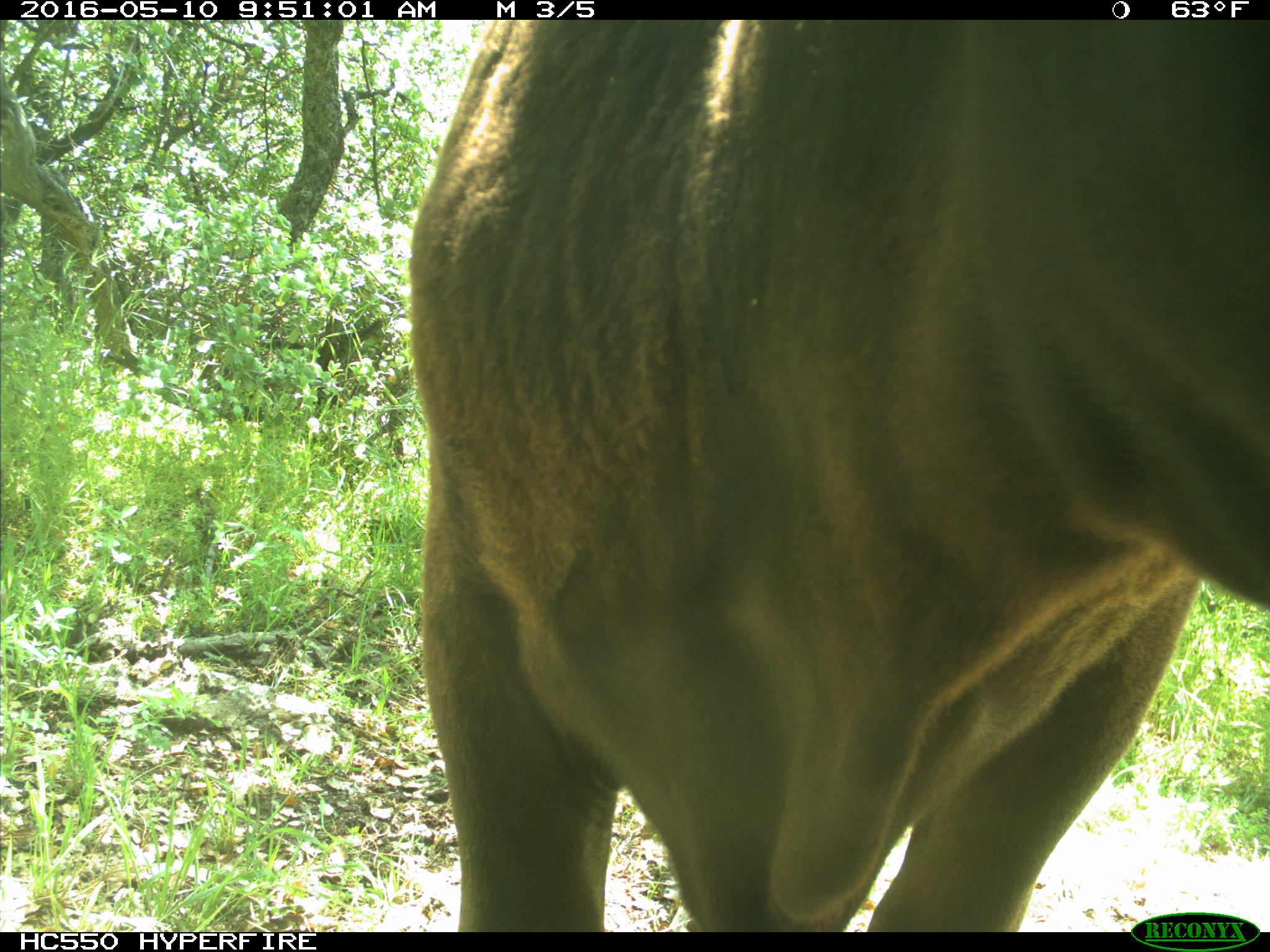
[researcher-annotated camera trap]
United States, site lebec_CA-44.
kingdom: Animalia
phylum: Chordata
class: Mammalia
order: Artiodactyla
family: Bovidae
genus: Bos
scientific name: Bos taurus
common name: domestic cow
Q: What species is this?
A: Bos taurus (domestic cow).